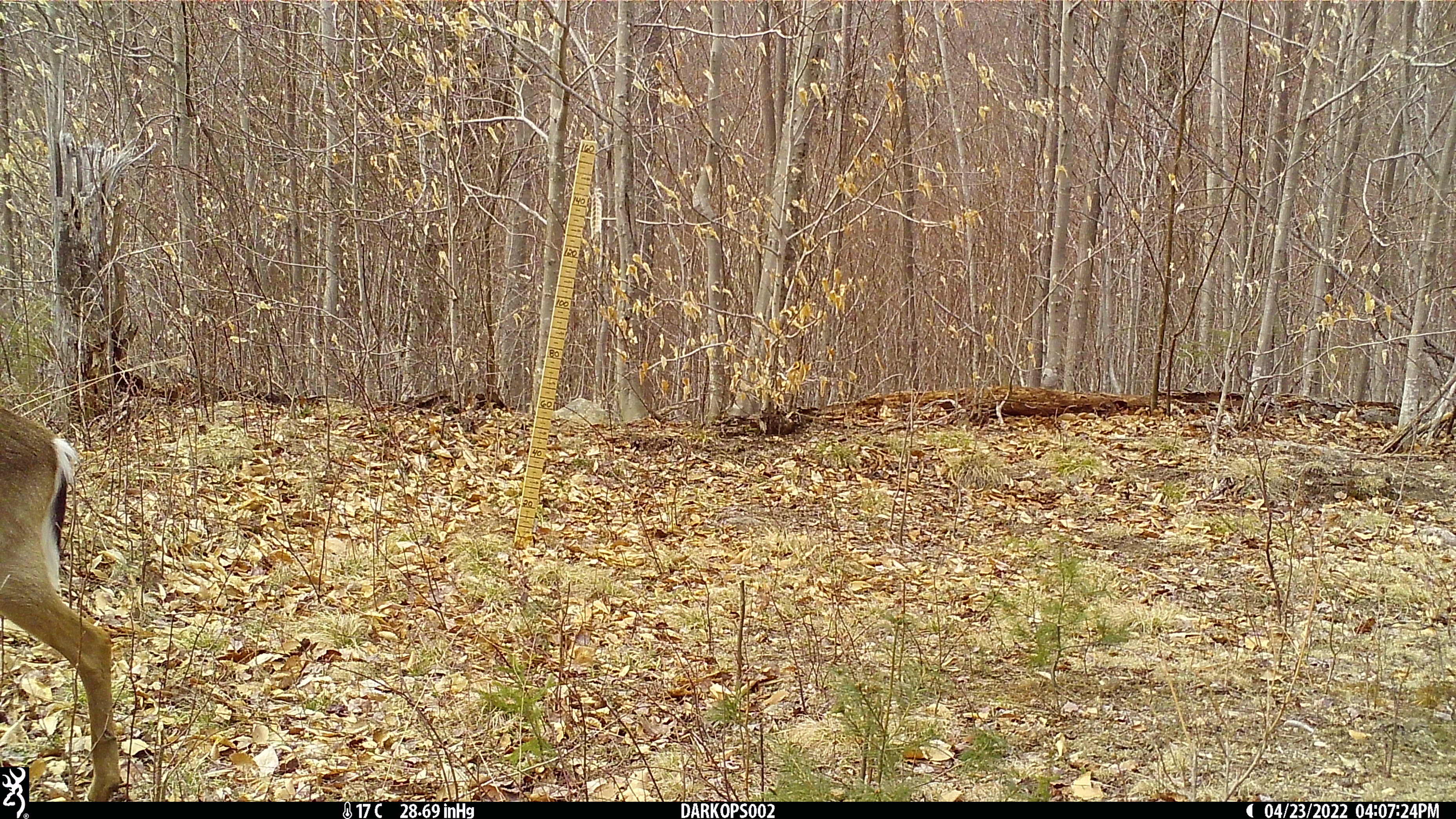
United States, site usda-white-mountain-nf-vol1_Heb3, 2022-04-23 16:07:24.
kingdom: Animalia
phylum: Chordata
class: Mammalia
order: Artiodactyla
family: Cervidae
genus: Odocoileus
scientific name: Odocoileus virginianus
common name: white-tailed deer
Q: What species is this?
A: White-tailed deer (Odocoileus virginianus).